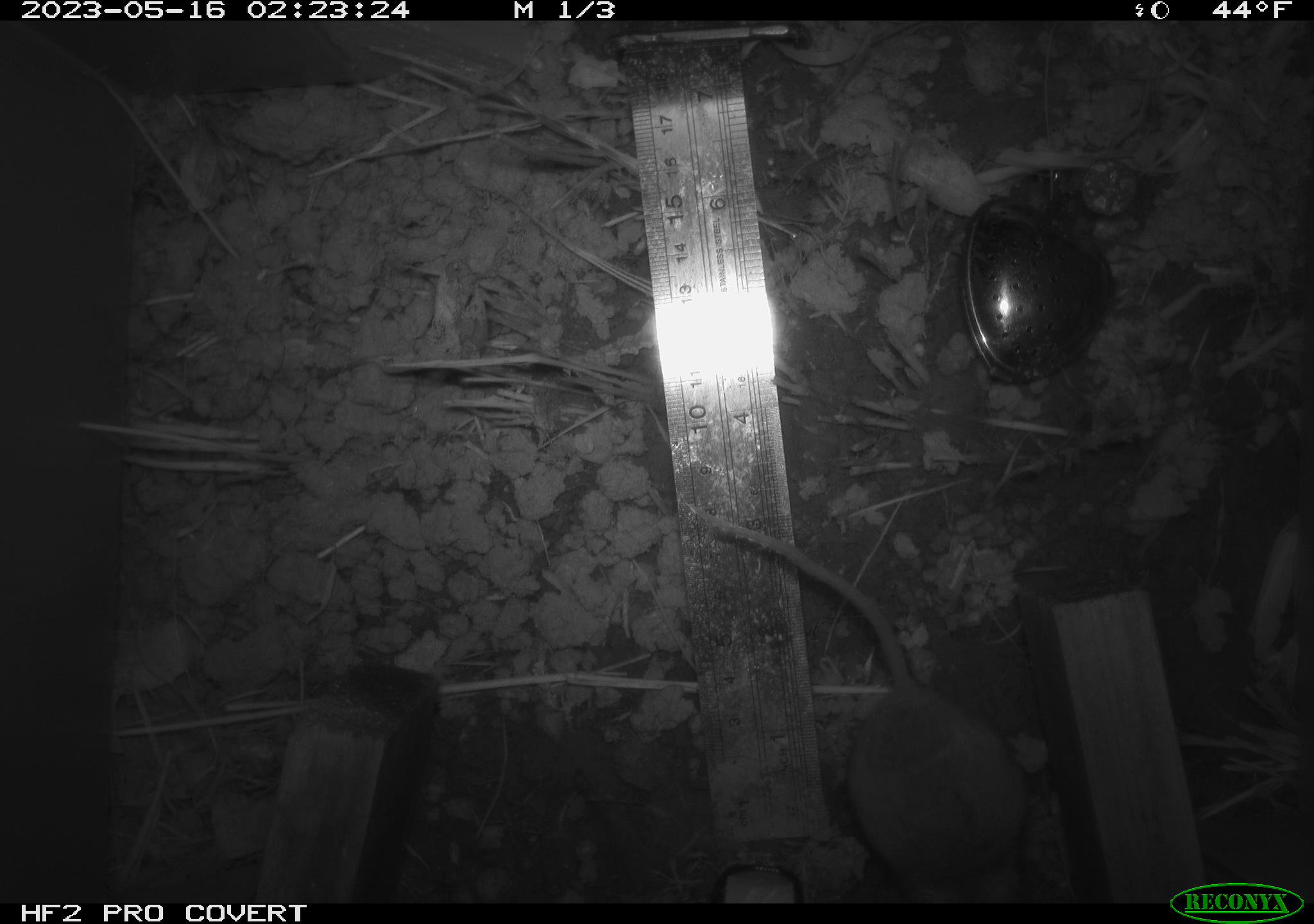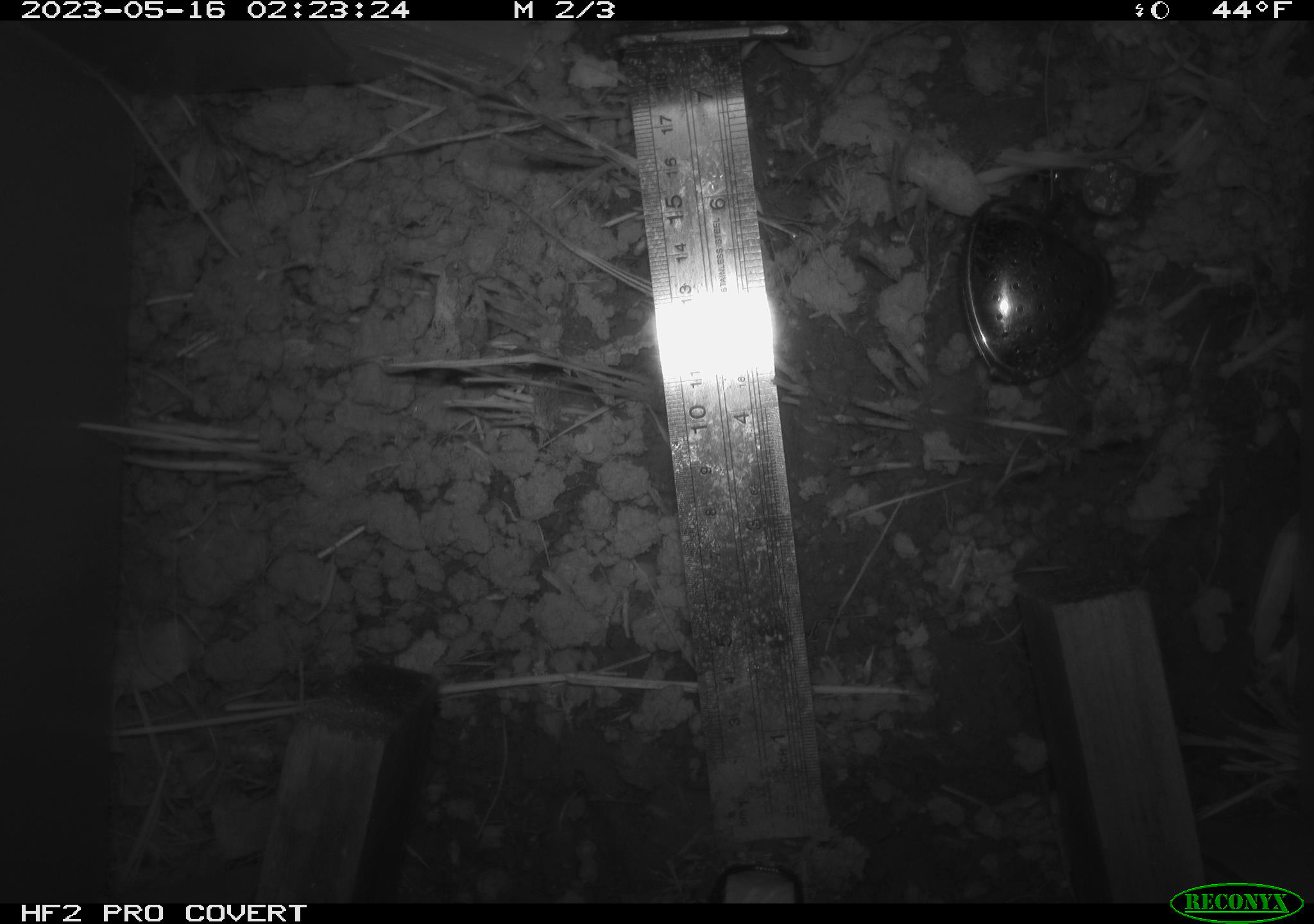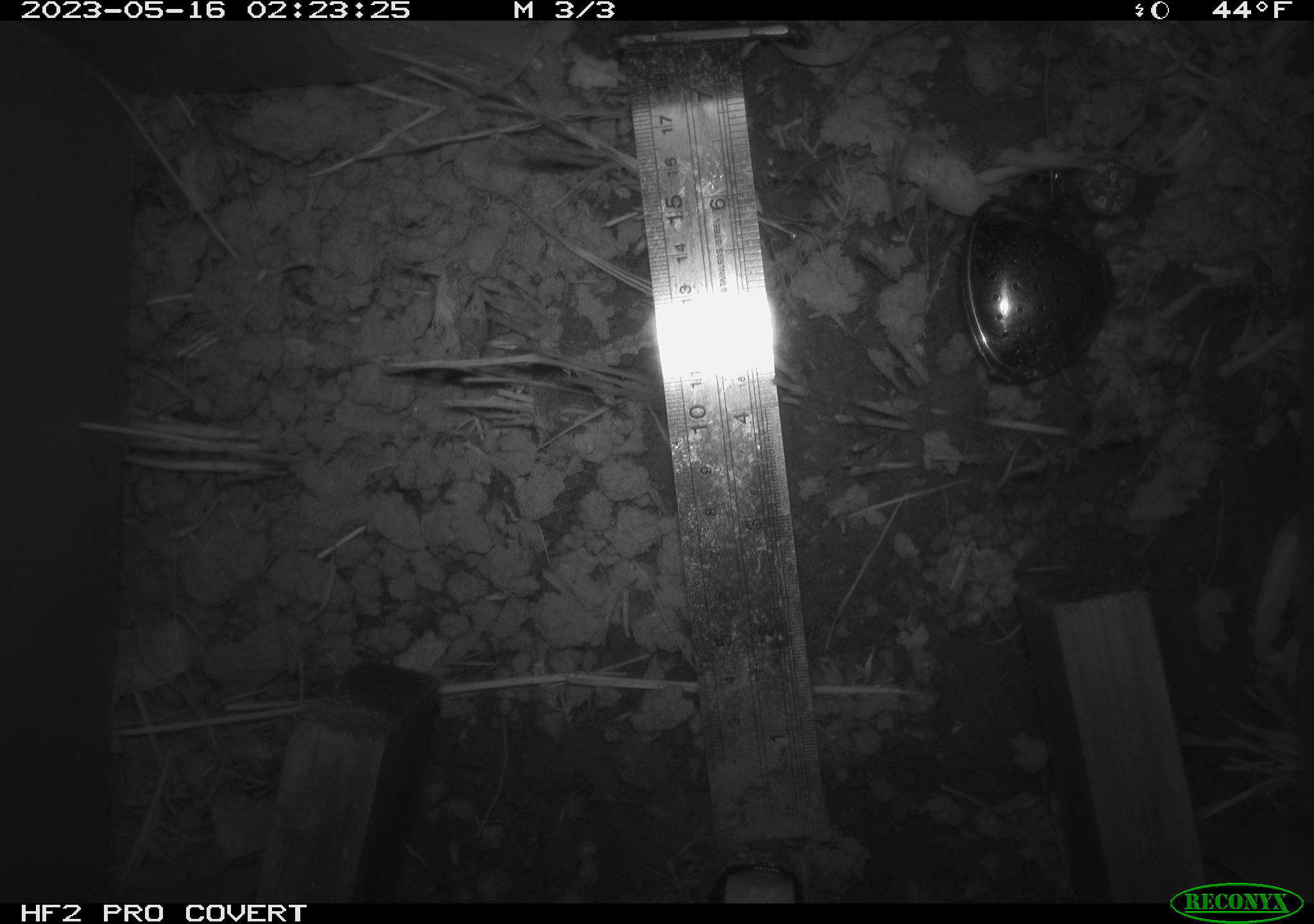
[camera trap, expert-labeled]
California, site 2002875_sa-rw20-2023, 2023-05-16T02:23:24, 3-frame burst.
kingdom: Animalia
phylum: Chordata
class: Mammalia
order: Rodentia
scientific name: Rodentia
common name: rodent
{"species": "rodent (Rodentia)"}